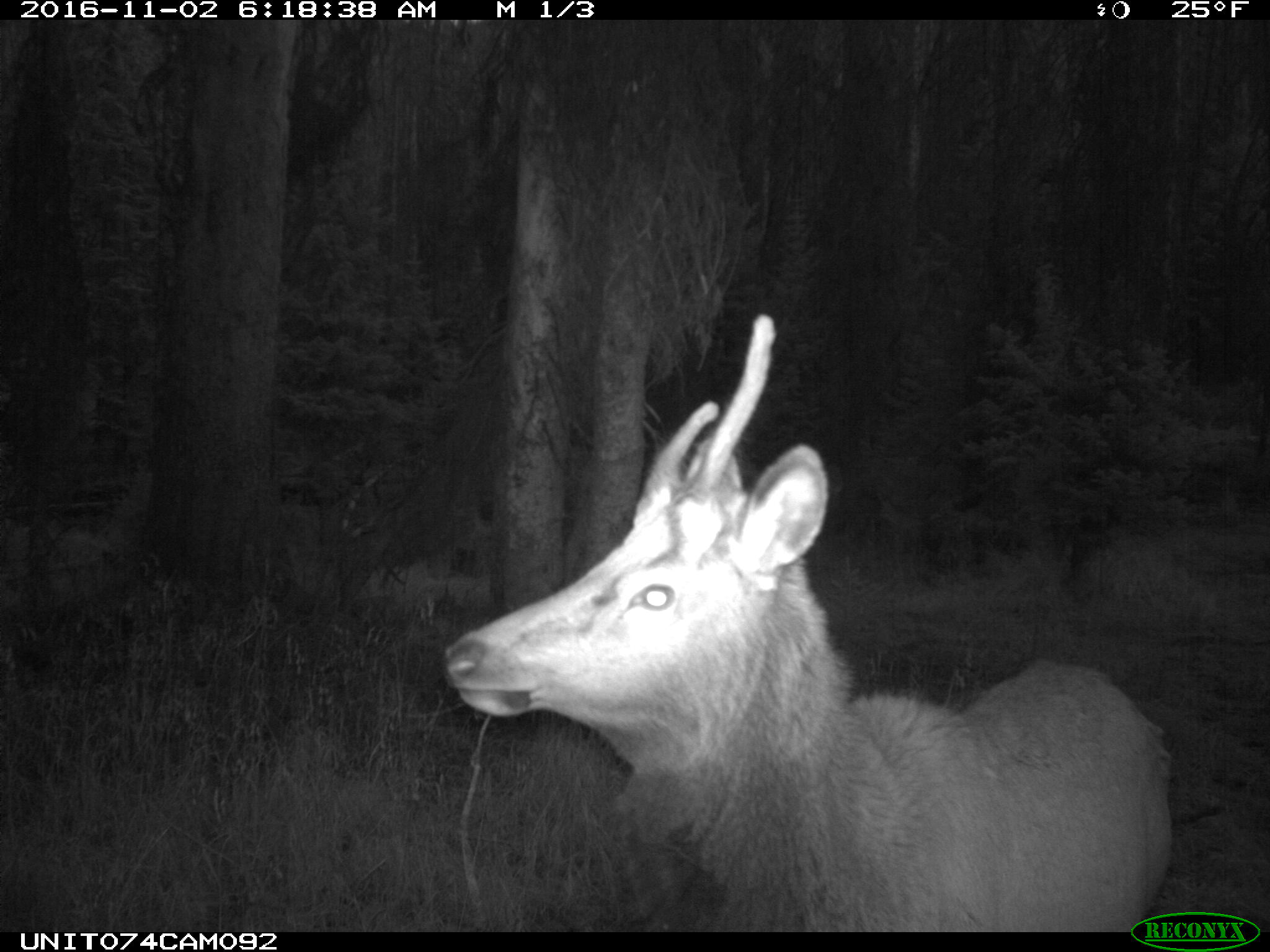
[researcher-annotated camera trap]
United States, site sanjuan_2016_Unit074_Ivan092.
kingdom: Animalia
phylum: Chordata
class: Mammalia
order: Artiodactyla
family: Cervidae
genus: Cervus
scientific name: Cervus elaphus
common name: red deer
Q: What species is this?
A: Cervus elaphus (red deer).